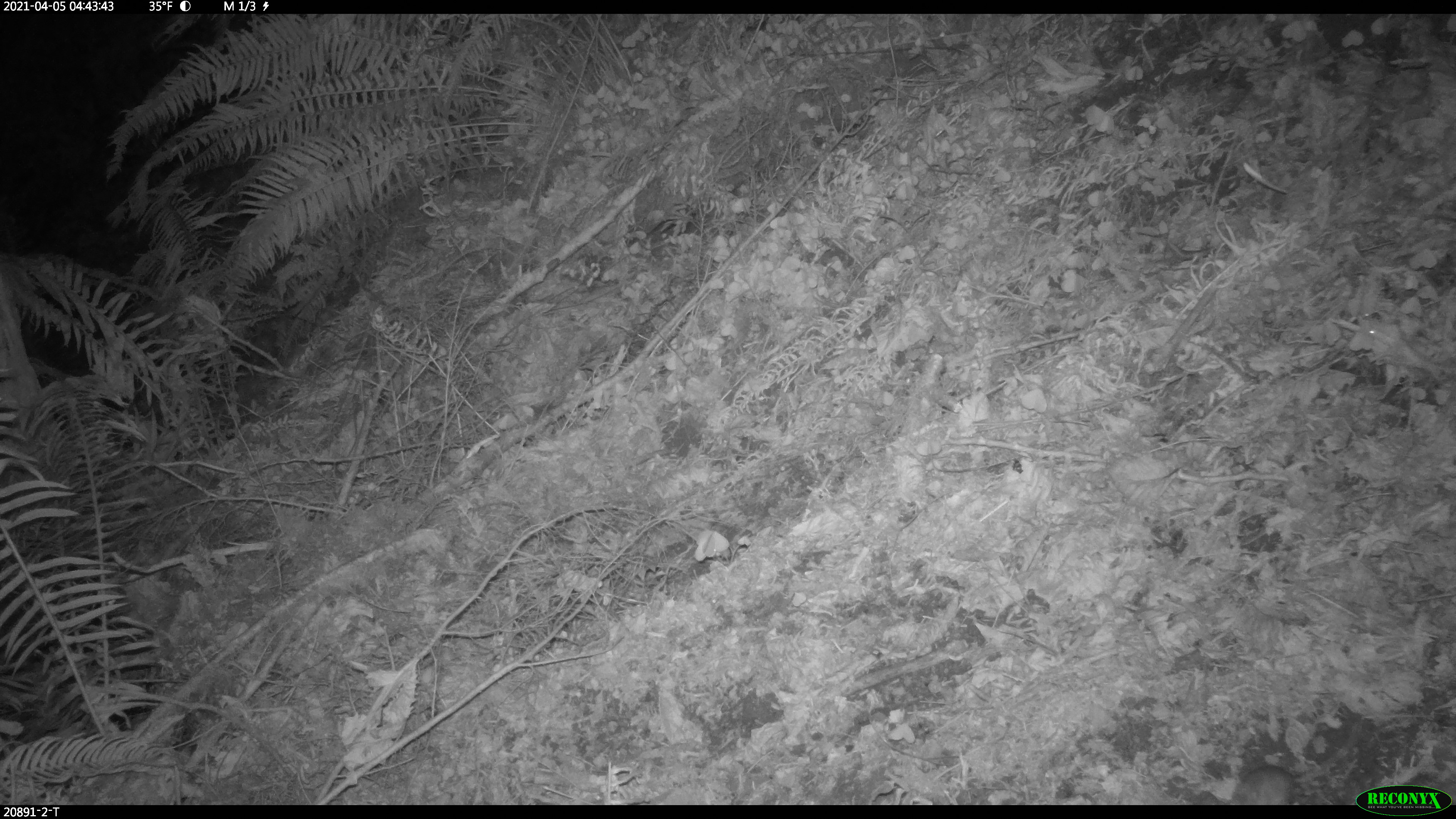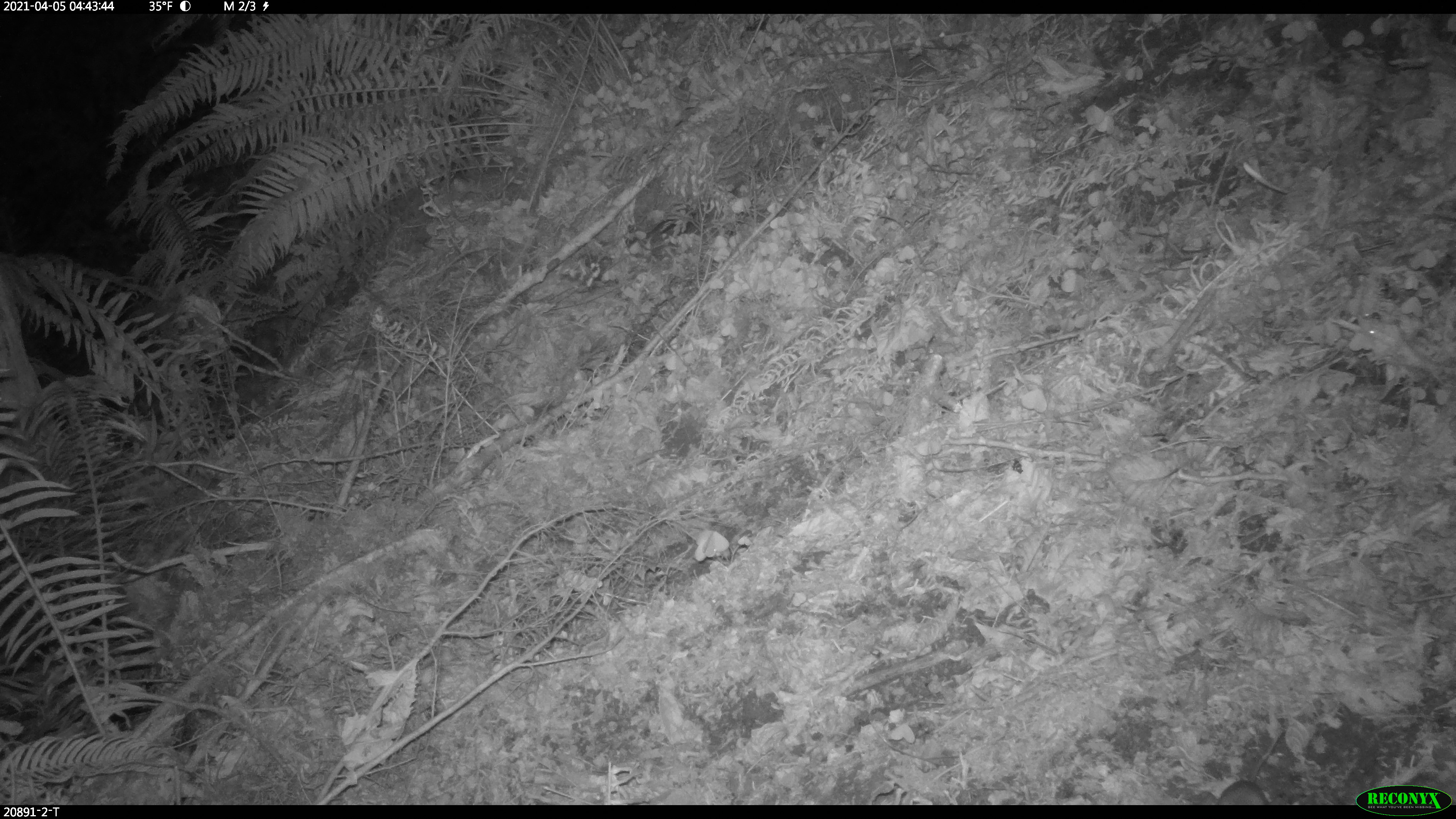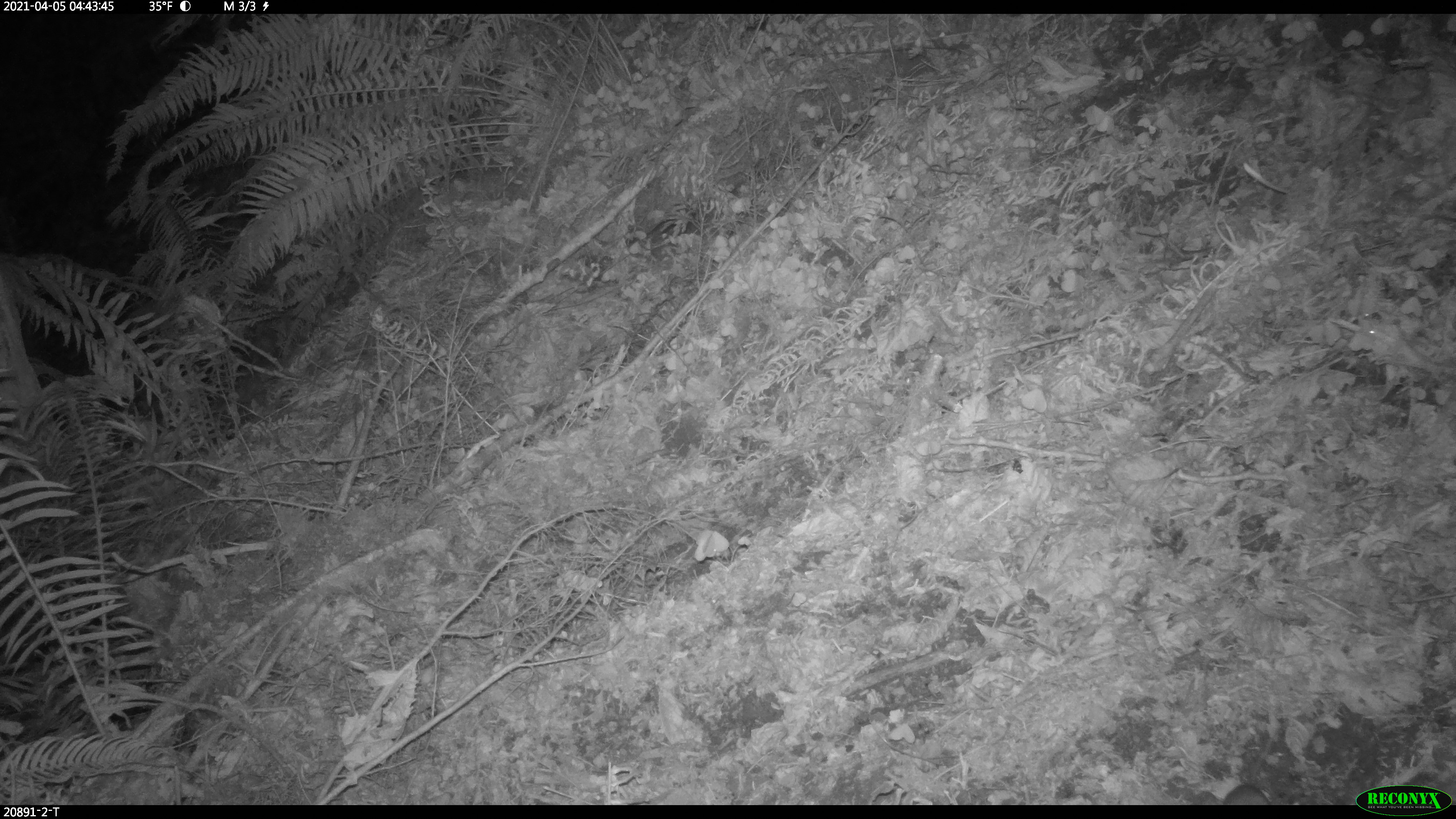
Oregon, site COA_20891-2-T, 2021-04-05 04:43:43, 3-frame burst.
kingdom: Animalia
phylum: Chordata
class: Mammalia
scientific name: Mammalia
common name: small mammal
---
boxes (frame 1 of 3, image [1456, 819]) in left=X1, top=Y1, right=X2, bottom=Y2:
small mammal: left=1225, top=746, right=1348, bottom=803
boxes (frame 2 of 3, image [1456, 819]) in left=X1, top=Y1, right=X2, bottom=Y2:
small mammal: left=1217, top=722, right=1285, bottom=802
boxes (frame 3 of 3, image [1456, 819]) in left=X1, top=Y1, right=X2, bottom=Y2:
small mammal: left=1219, top=718, right=1281, bottom=805